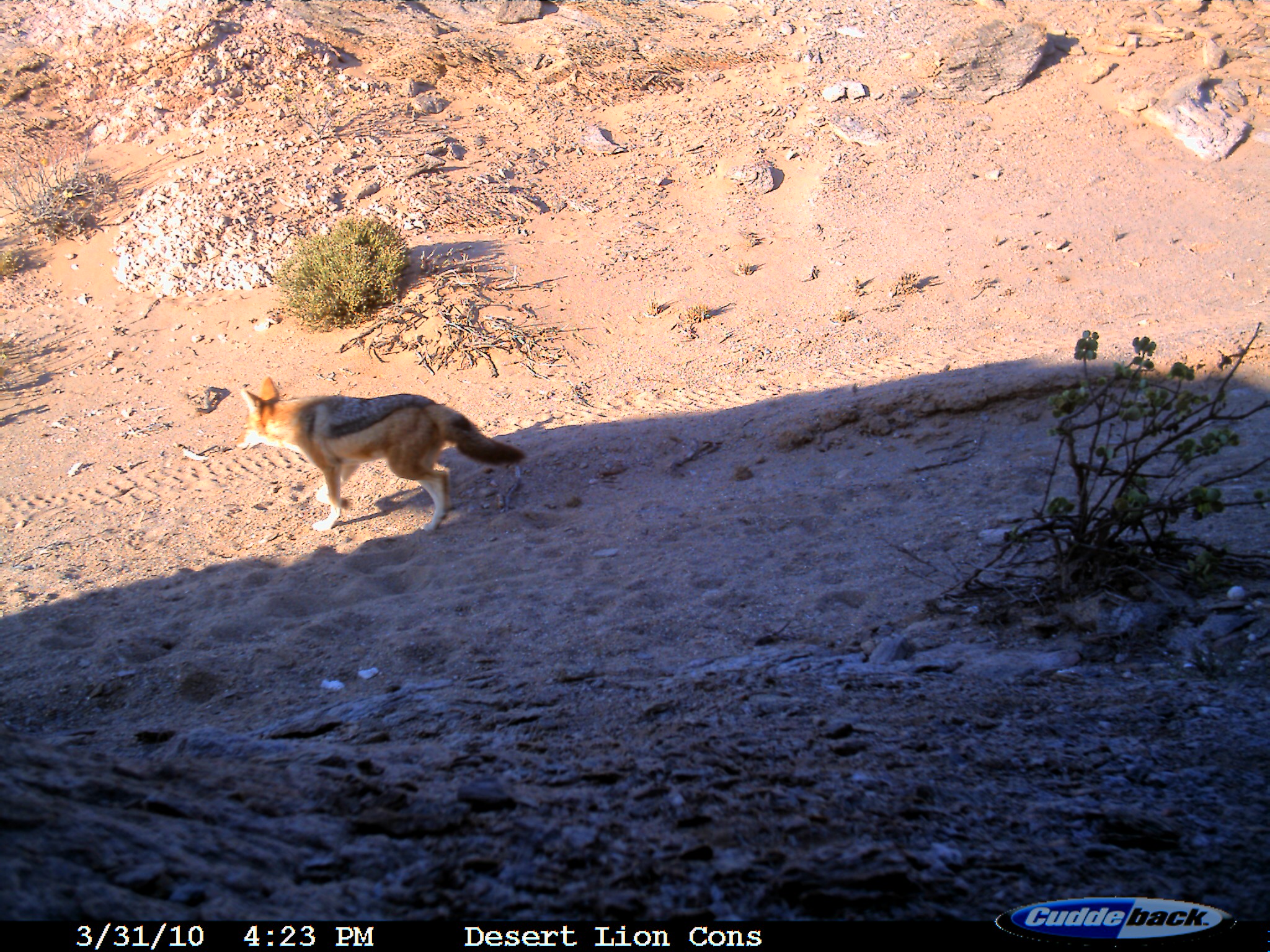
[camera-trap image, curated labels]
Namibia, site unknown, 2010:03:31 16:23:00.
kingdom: Animalia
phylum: Chordata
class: Mammalia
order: Carnivora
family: Canidae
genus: Lupulella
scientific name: Lupulella mesomelas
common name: black-backed jackal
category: canis mesomelas